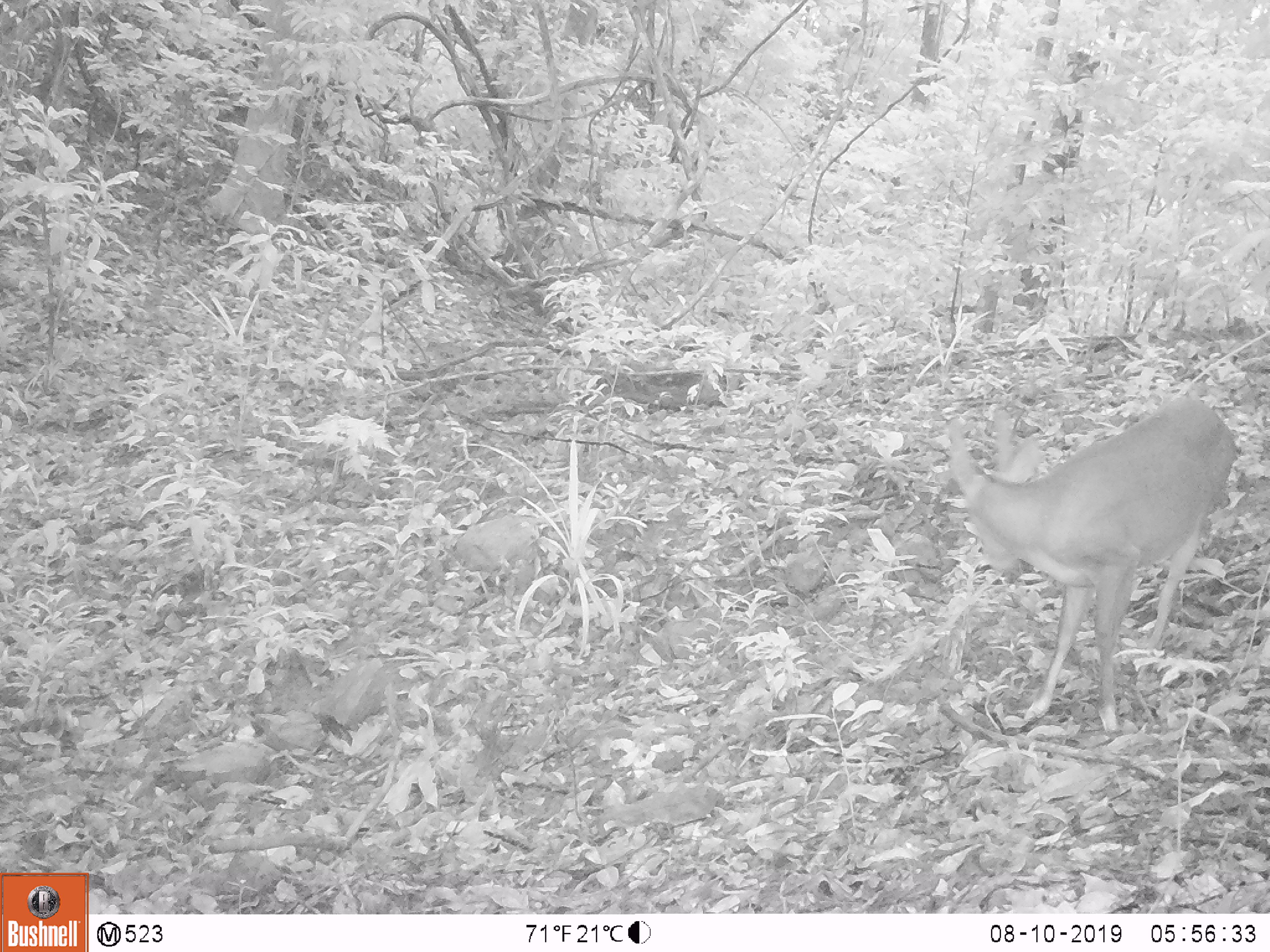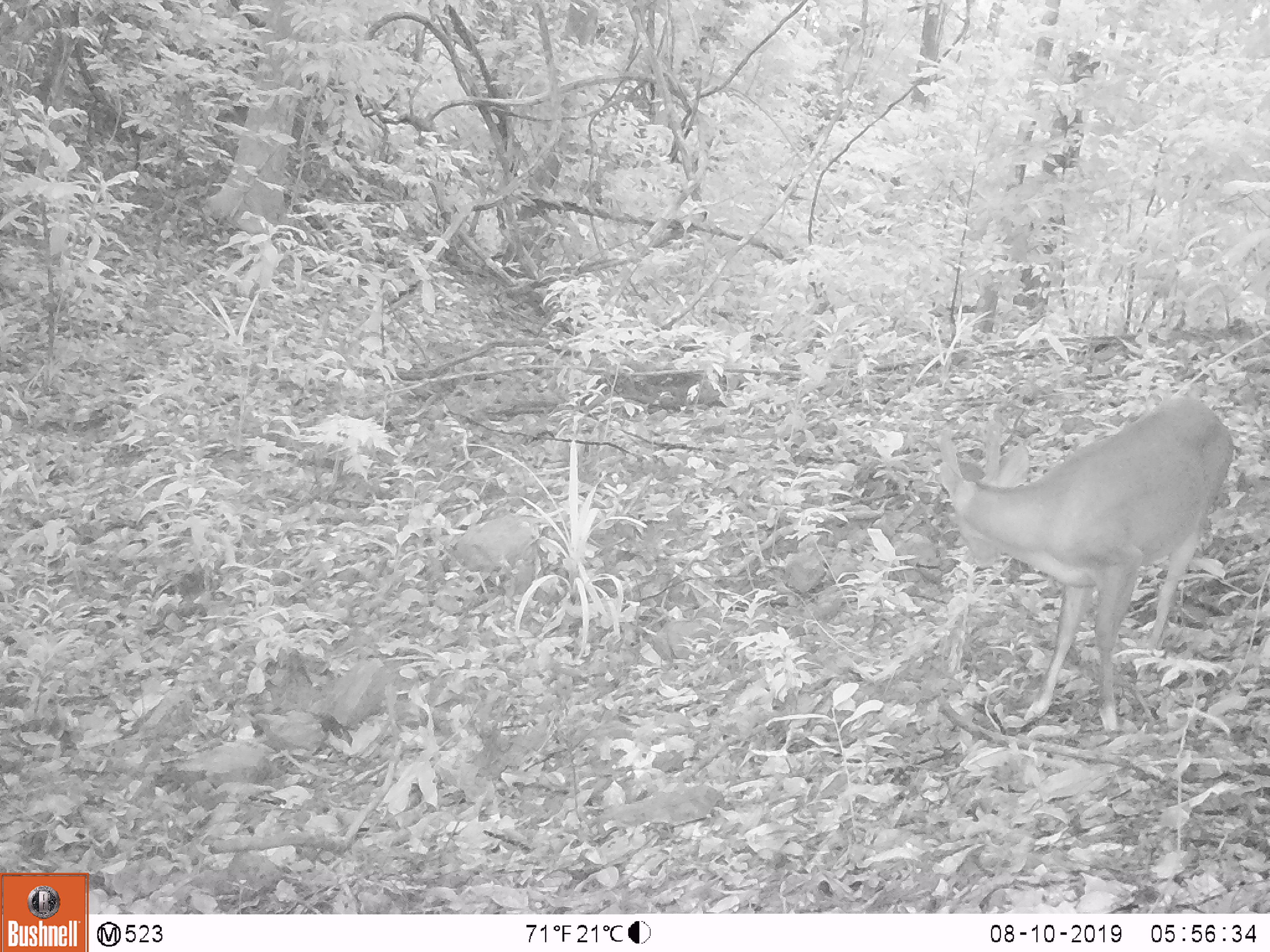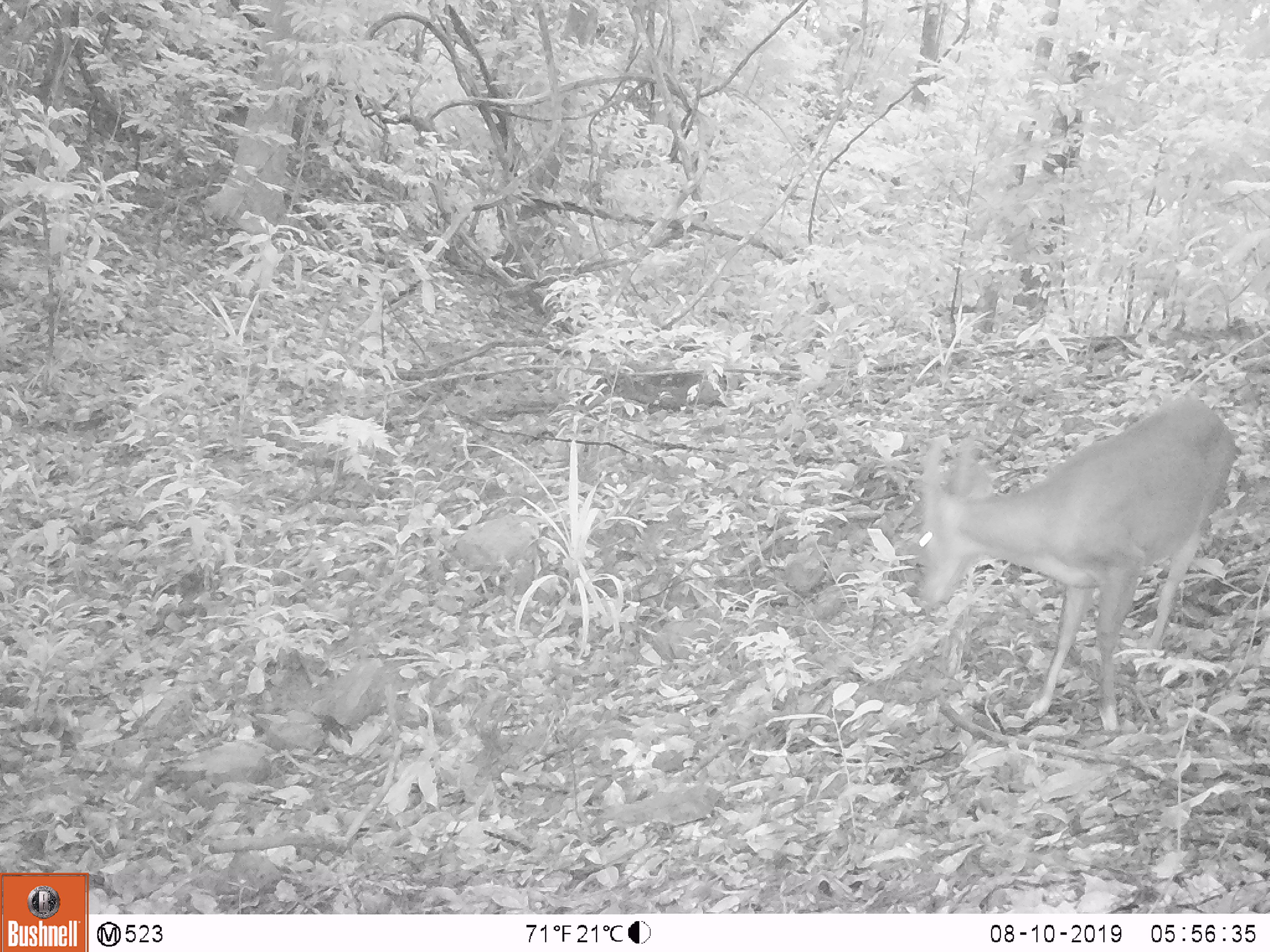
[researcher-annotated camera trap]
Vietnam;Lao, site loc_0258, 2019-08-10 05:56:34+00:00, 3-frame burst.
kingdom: Animalia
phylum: Chordata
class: Mammalia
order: Artiodactyla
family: Cervidae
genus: Muntiacus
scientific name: Muntiacus vuquangensis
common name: large-antlered muntjac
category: large antlered muntjac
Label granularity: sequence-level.